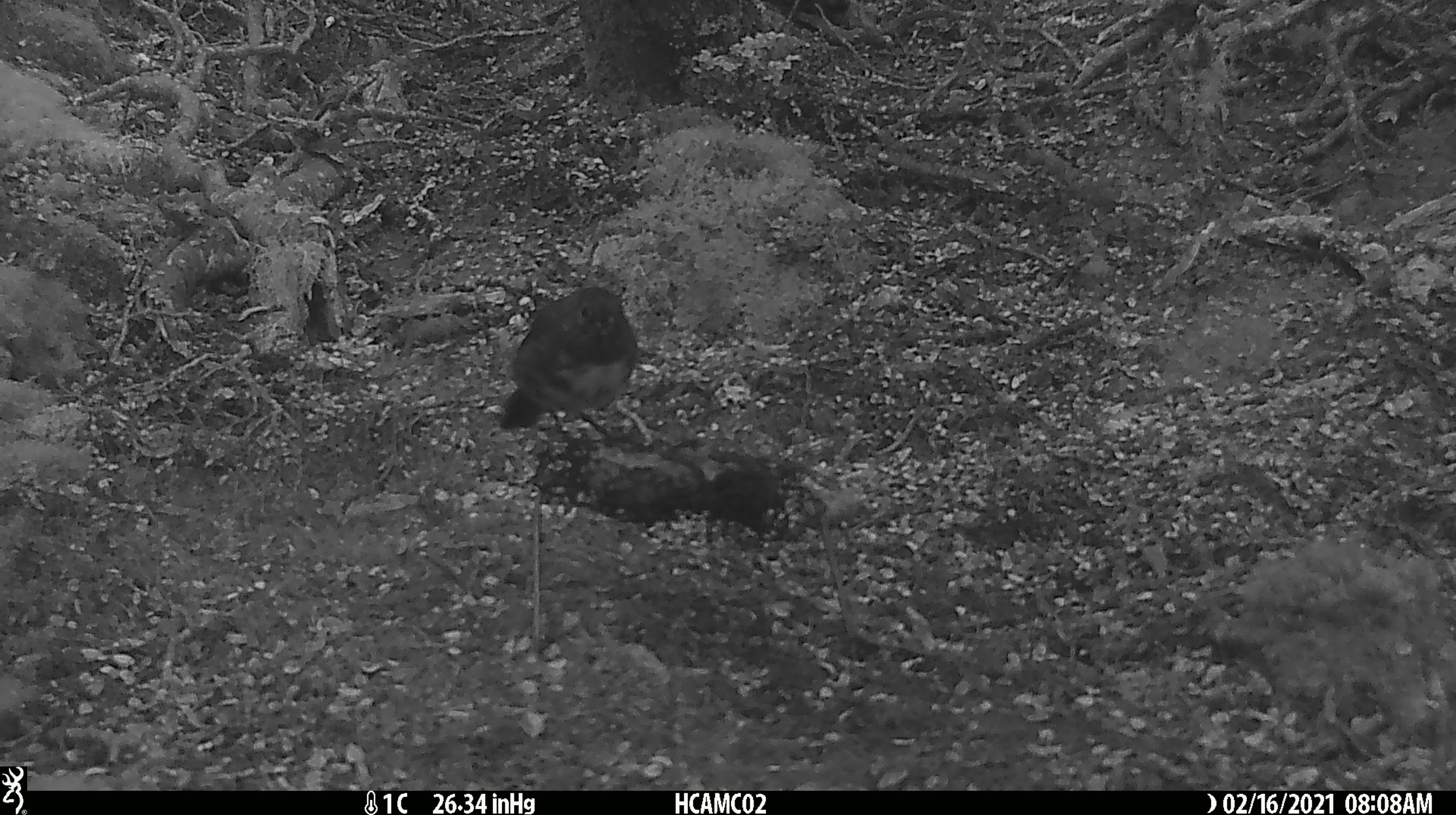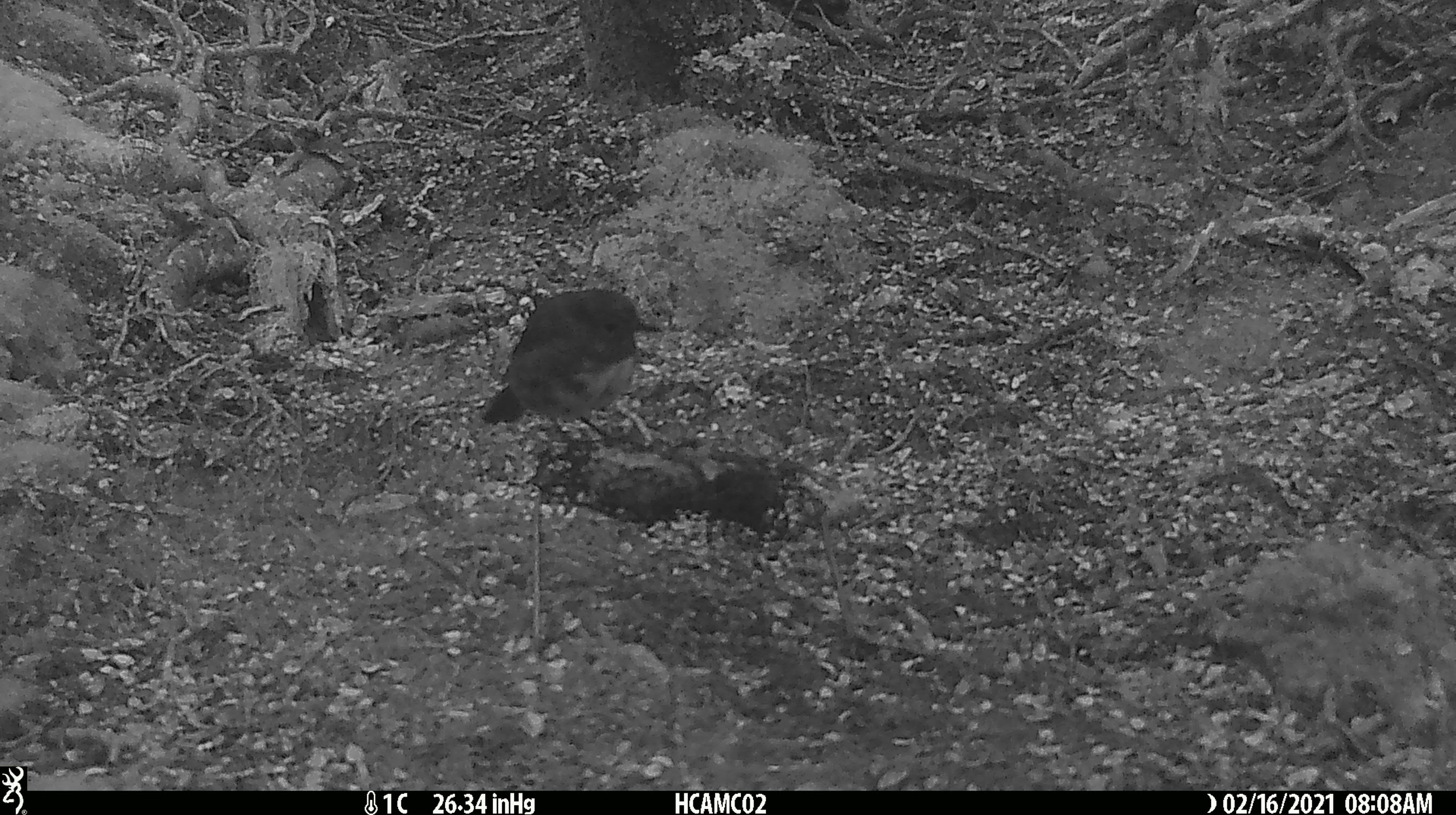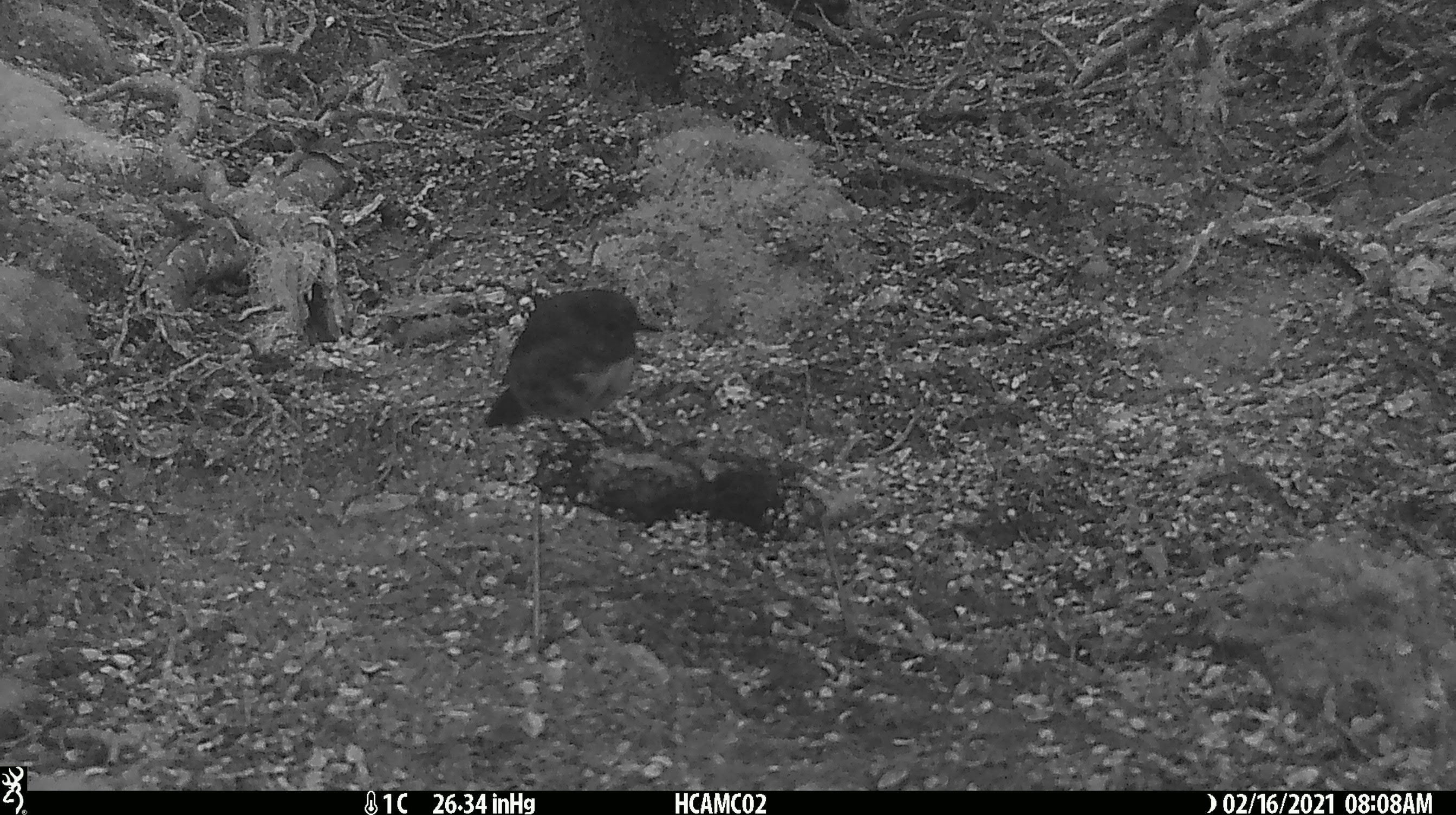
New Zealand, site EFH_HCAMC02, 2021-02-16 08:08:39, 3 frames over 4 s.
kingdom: Animalia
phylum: Chordata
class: Aves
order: Passeriformes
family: Petroicidae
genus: Petroica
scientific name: Petroica australis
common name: new zealand robin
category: robin